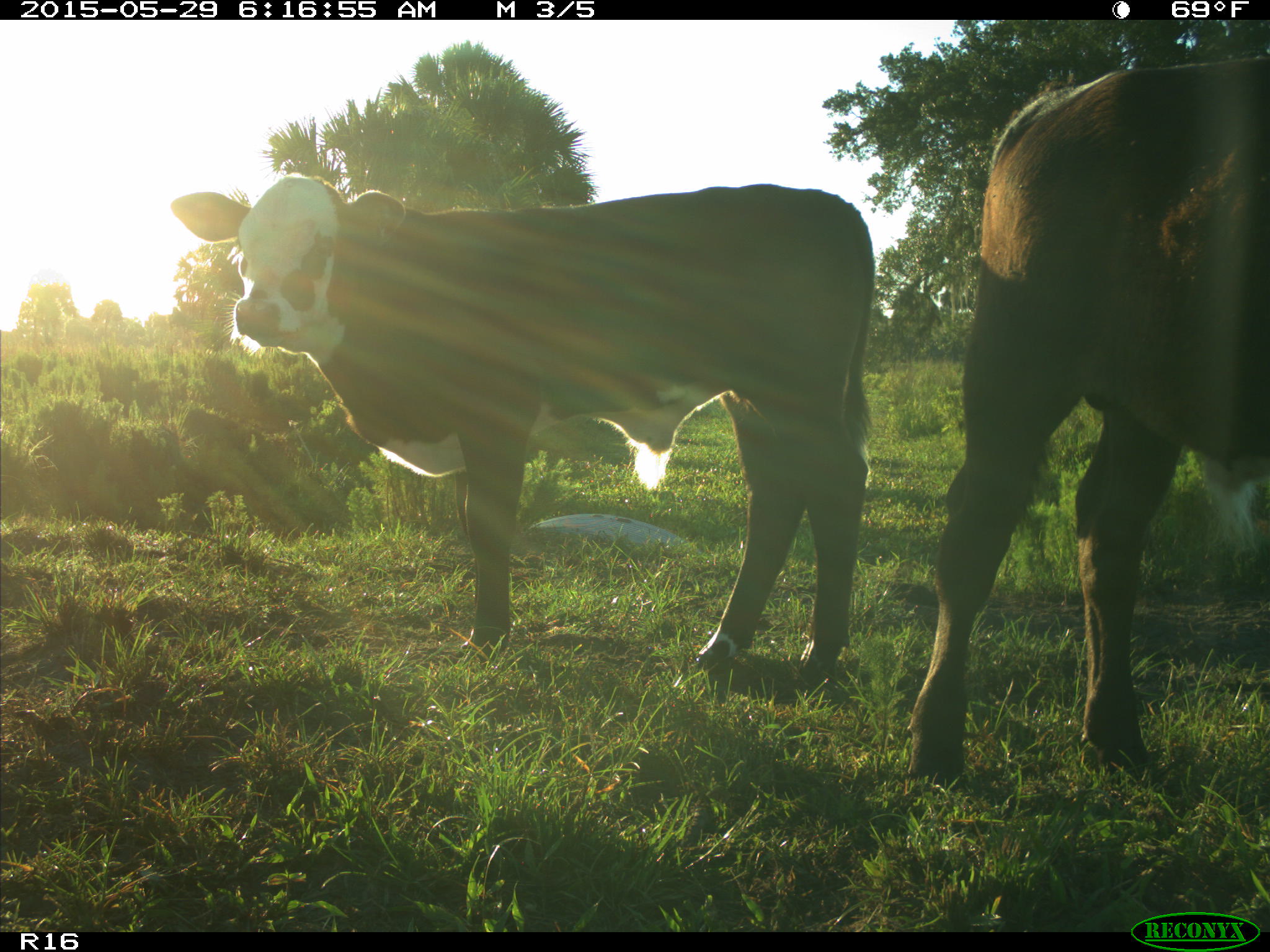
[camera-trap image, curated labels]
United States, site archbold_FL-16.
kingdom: Animalia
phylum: Chordata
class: Mammalia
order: Artiodactyla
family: Bovidae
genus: Bos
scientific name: Bos taurus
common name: domestic cow